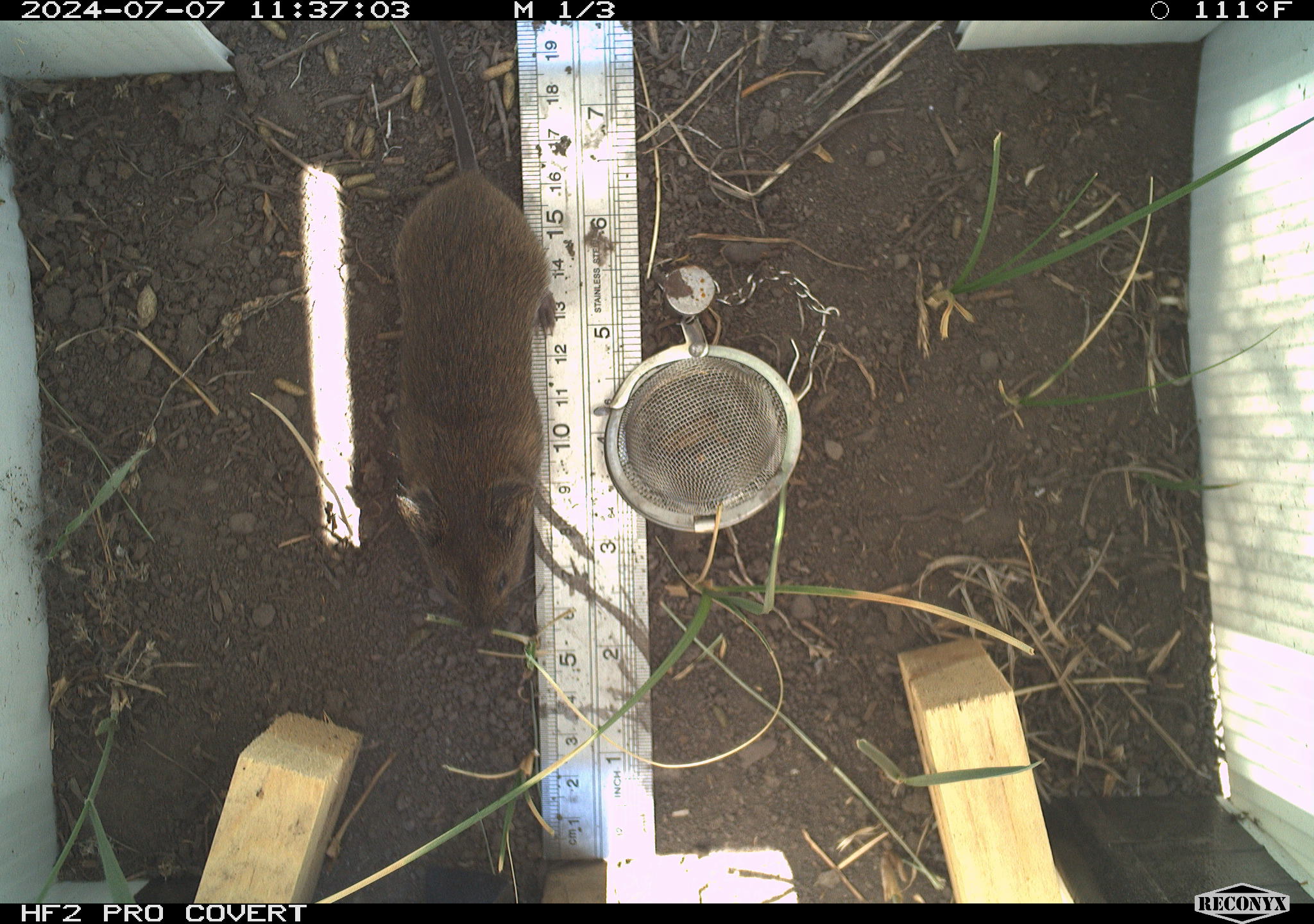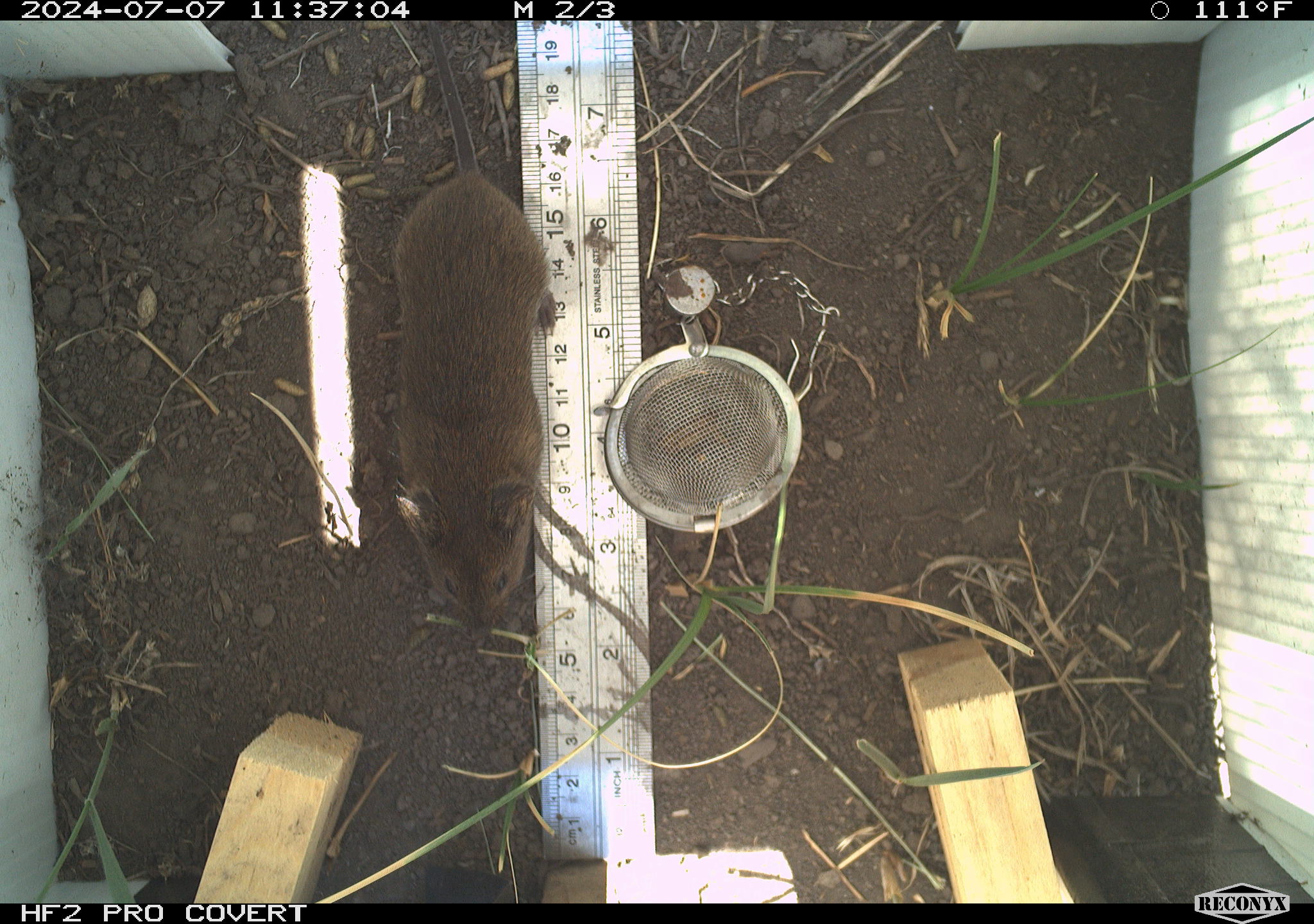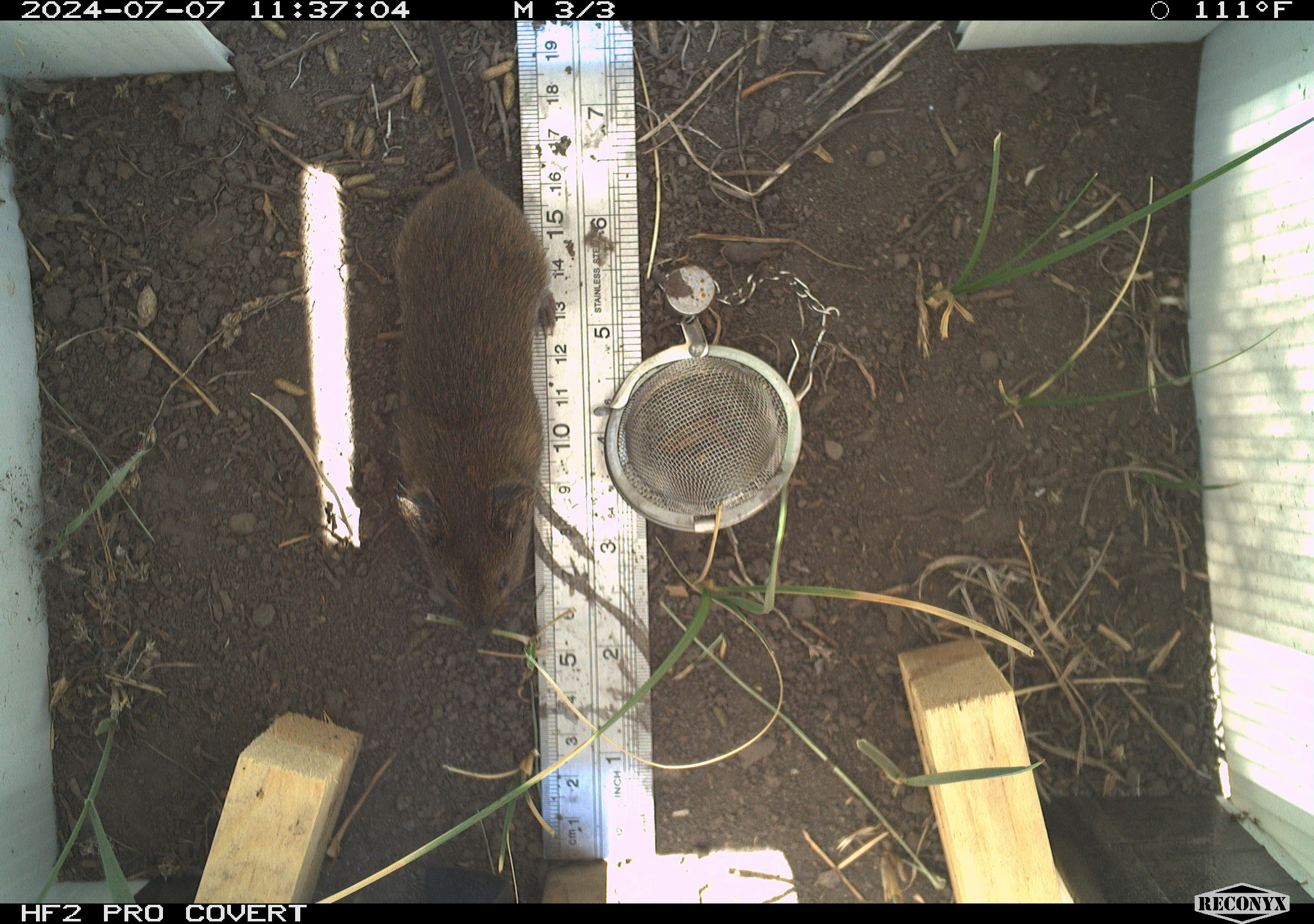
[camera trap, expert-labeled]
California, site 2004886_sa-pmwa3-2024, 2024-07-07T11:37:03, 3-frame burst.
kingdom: Animalia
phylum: Chordata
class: Mammalia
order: Rodentia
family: Cricetidae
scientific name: Arvicolinae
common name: voles, lemmings, and muskrats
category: arvicolinae subfamily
Arvicolinae subfamily (voles, lemmings, and muskrats) (Arvicolinae).